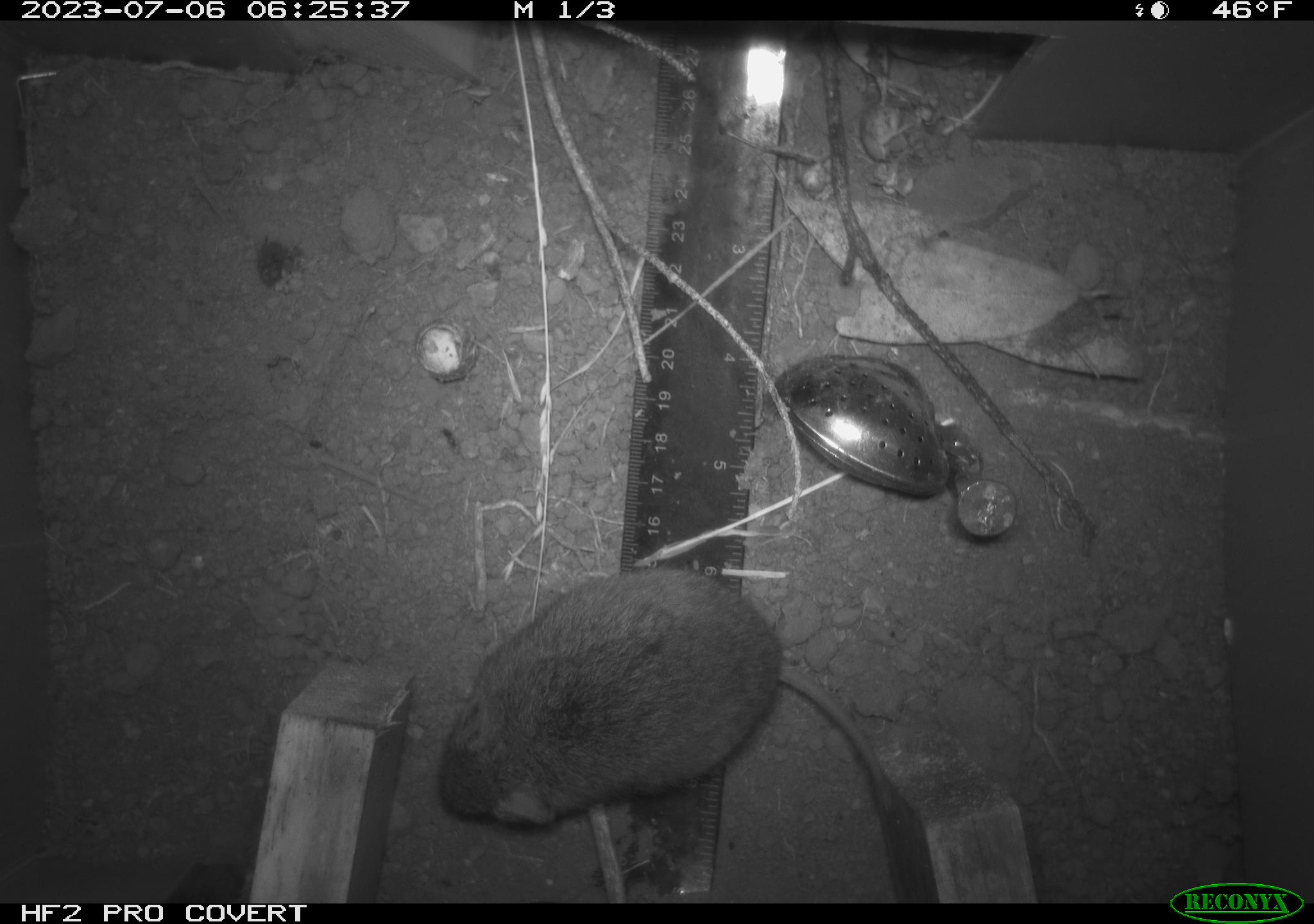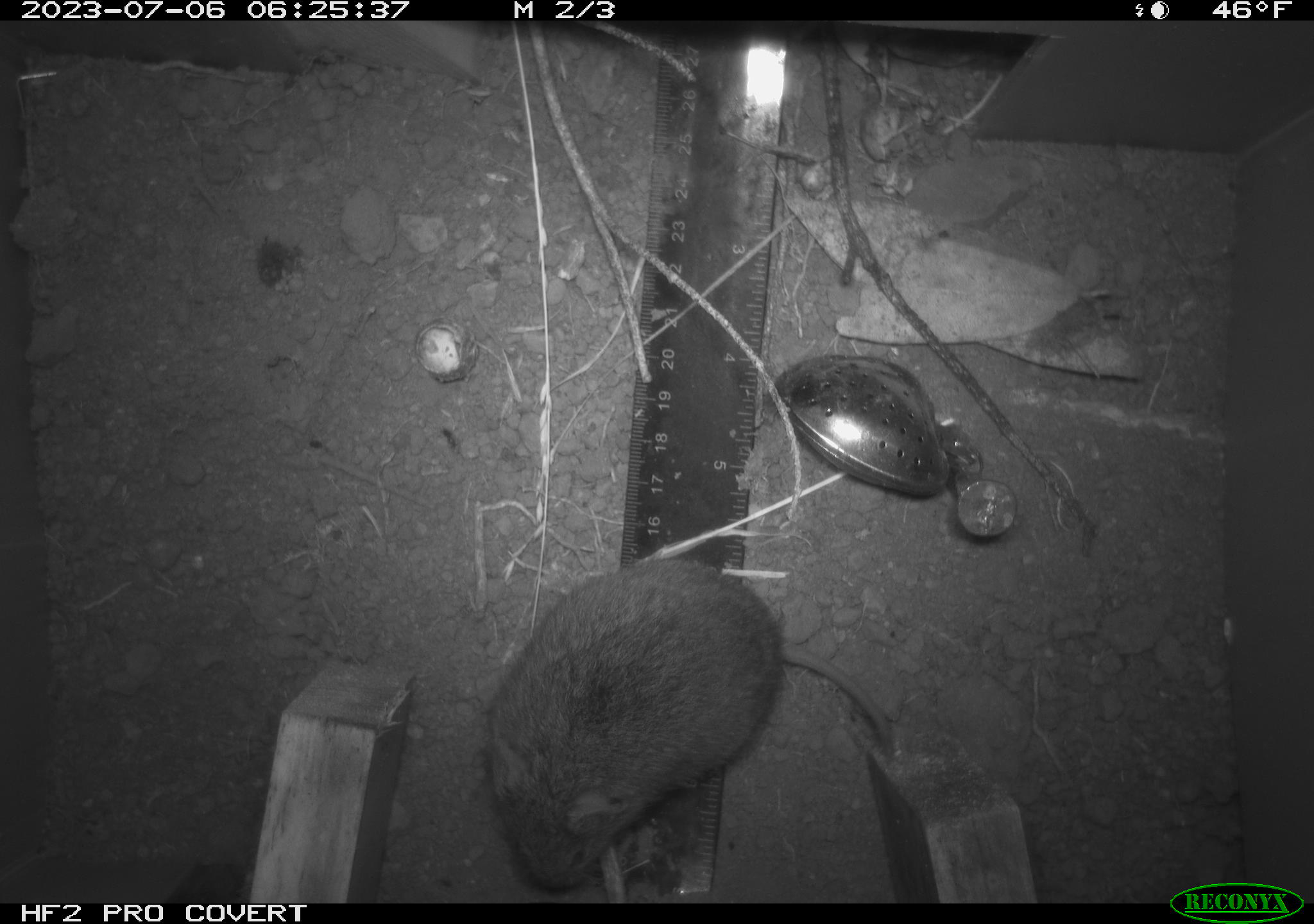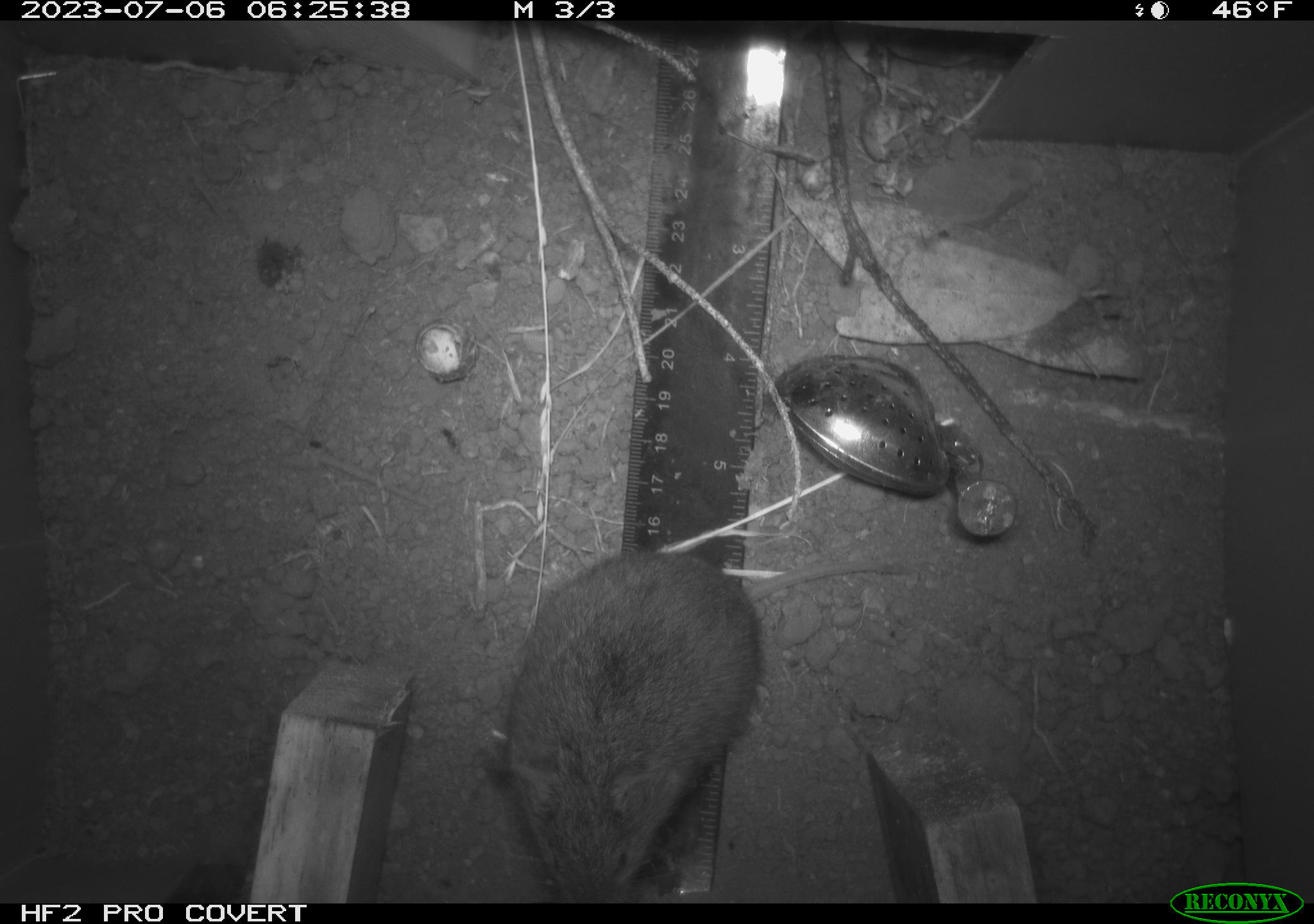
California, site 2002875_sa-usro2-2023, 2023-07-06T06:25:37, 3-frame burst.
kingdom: Animalia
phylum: Chordata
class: Mammalia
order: Rodentia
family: Cricetidae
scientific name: Arvicolinae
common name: voles, lemmings, and muskrats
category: arvicolinae subfamily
Arvicolinae subfamily (voles, lemmings, and muskrats) (Arvicolinae).